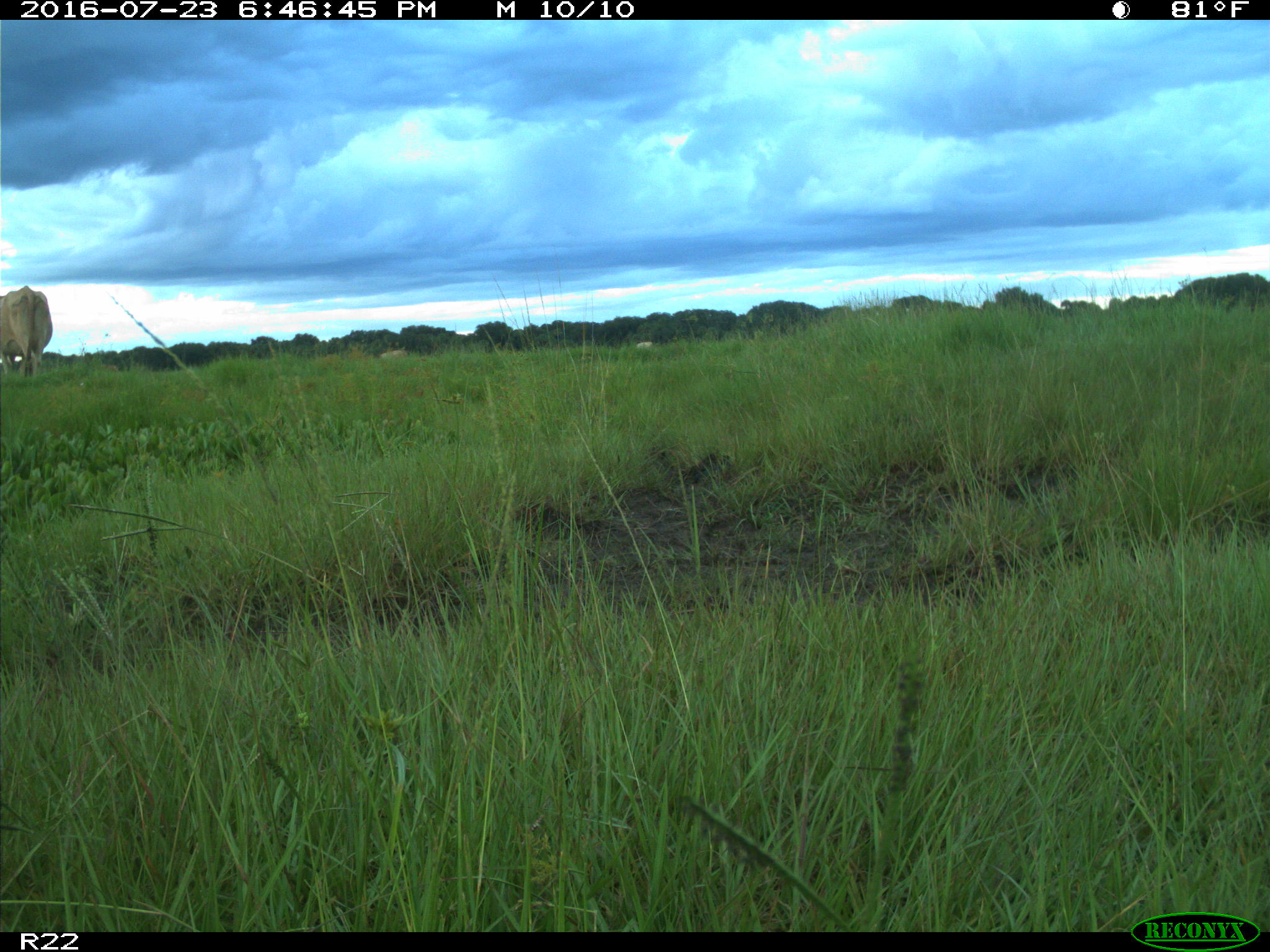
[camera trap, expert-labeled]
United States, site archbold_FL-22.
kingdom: Animalia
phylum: Chordata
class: Mammalia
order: Artiodactyla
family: Bovidae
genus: Bos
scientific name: Bos taurus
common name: domestic cow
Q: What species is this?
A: Bos taurus (domestic cow).